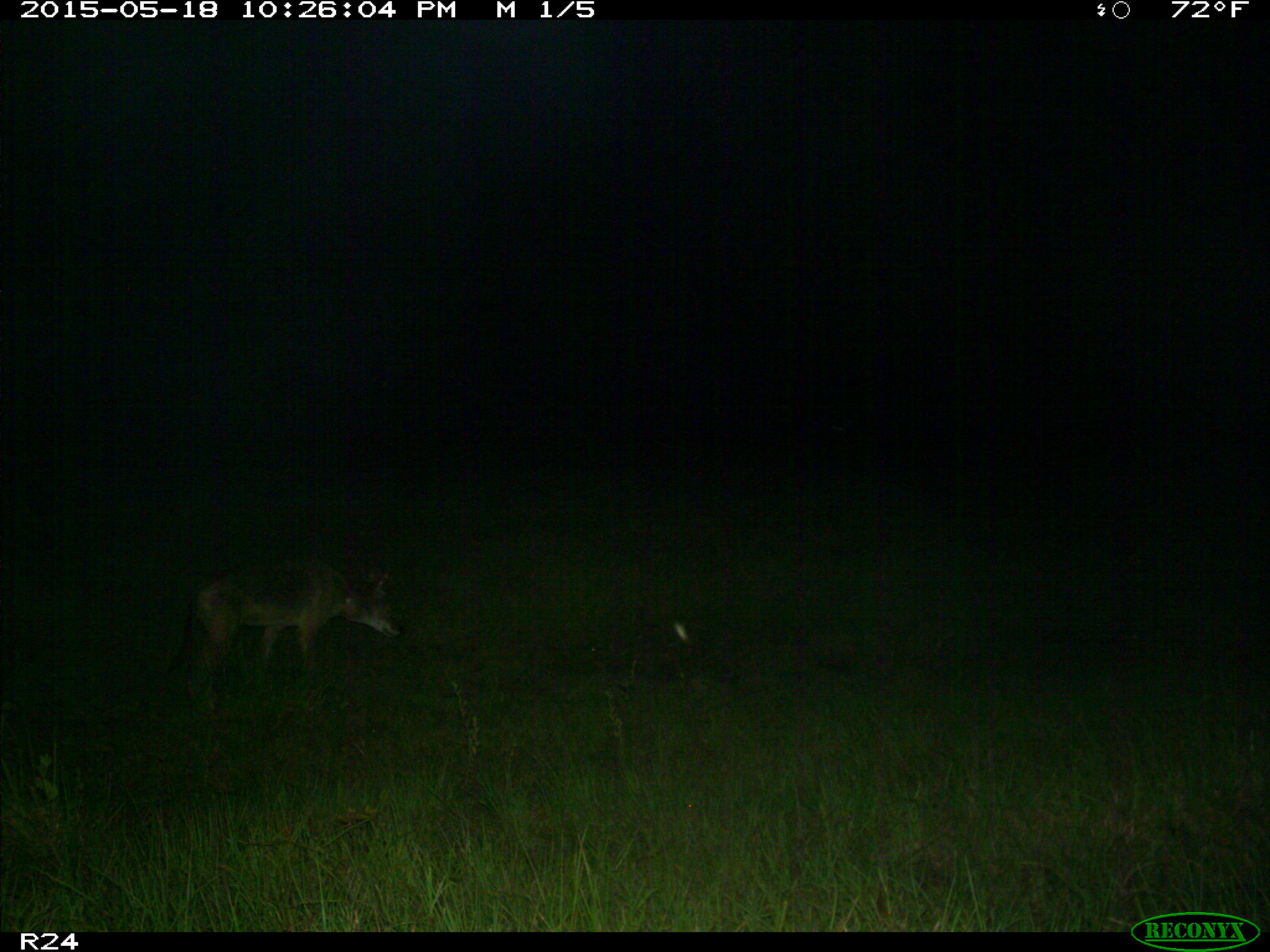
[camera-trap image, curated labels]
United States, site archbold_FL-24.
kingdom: Animalia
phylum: Chordata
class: Mammalia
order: Artiodactyla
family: Bovidae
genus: Bos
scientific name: Bos taurus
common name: domestic cow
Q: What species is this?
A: Bos taurus (domestic cow).